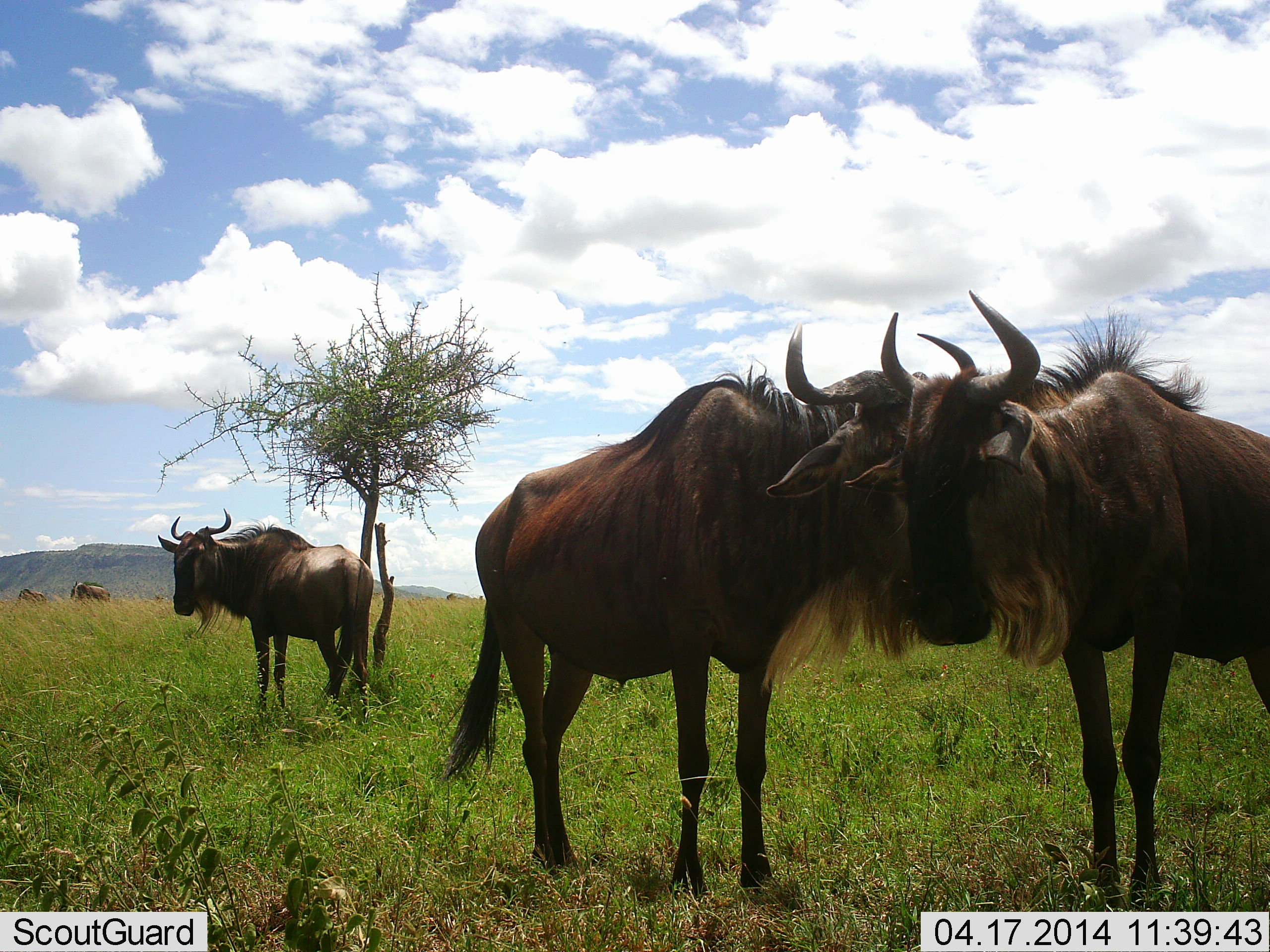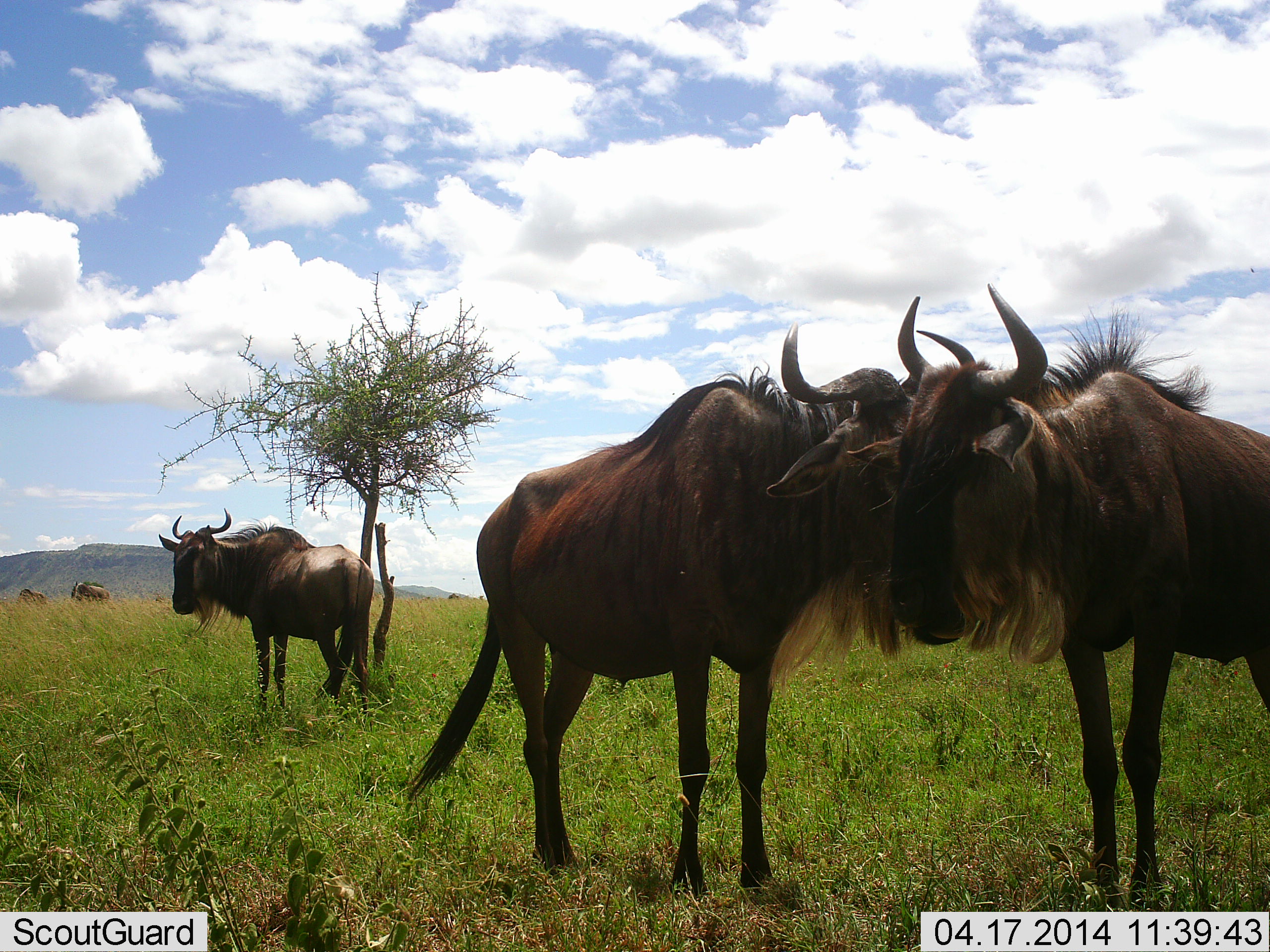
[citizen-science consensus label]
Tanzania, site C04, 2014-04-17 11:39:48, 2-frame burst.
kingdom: Animalia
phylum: Chordata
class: Mammalia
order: Artiodactyla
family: Bovidae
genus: Connochaetes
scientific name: Connochaetes taurinus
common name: blue wildebeest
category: wildebeest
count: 5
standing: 100%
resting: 10%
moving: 10%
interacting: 60%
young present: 0%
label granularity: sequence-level